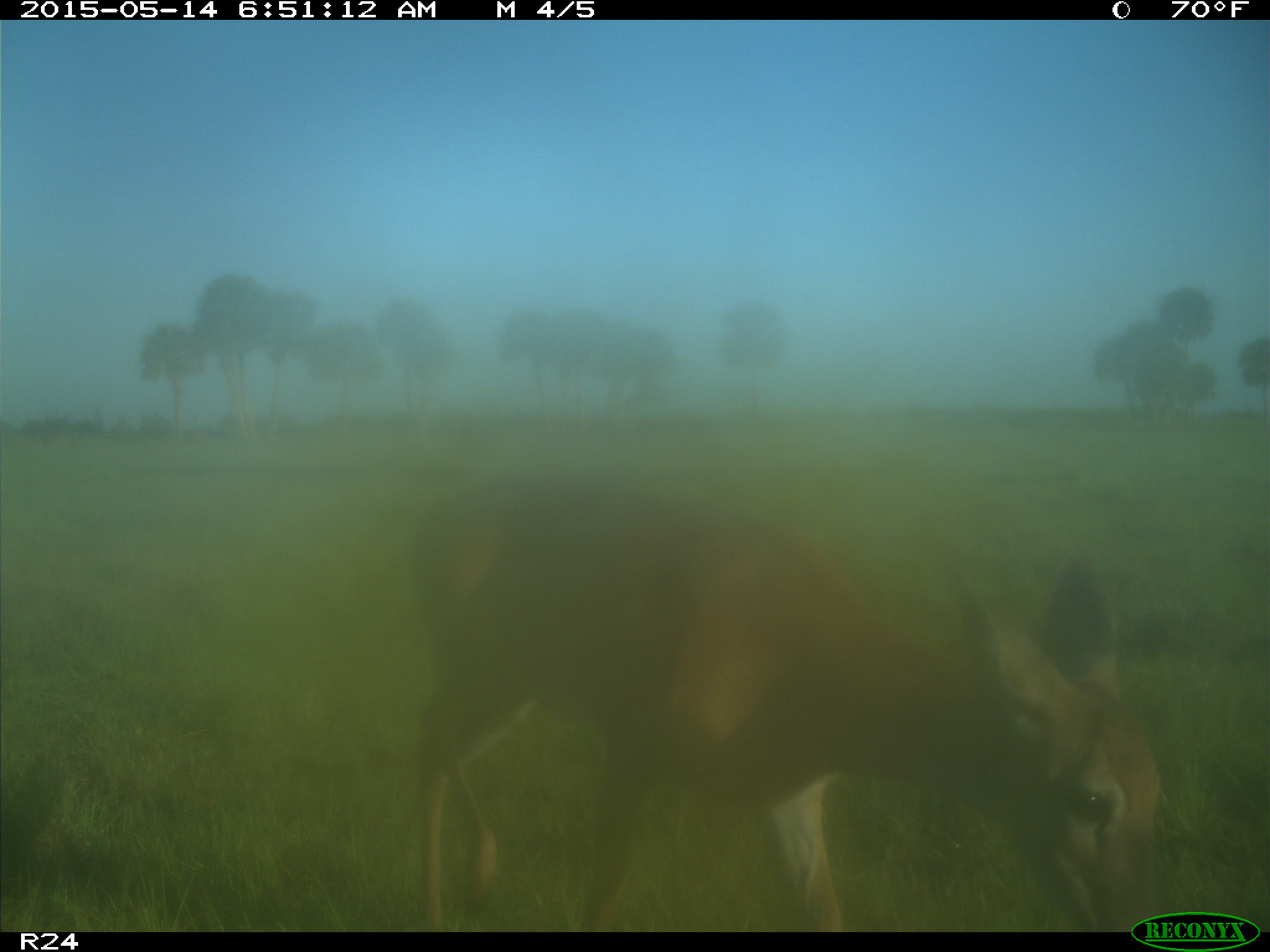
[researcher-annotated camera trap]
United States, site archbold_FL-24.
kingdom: Animalia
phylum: Chordata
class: Mammalia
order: Artiodactyla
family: Cervidae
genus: Odocoileus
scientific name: Odocoileus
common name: deer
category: unidentified deer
Unidentified deer (deer) (Odocoileus).